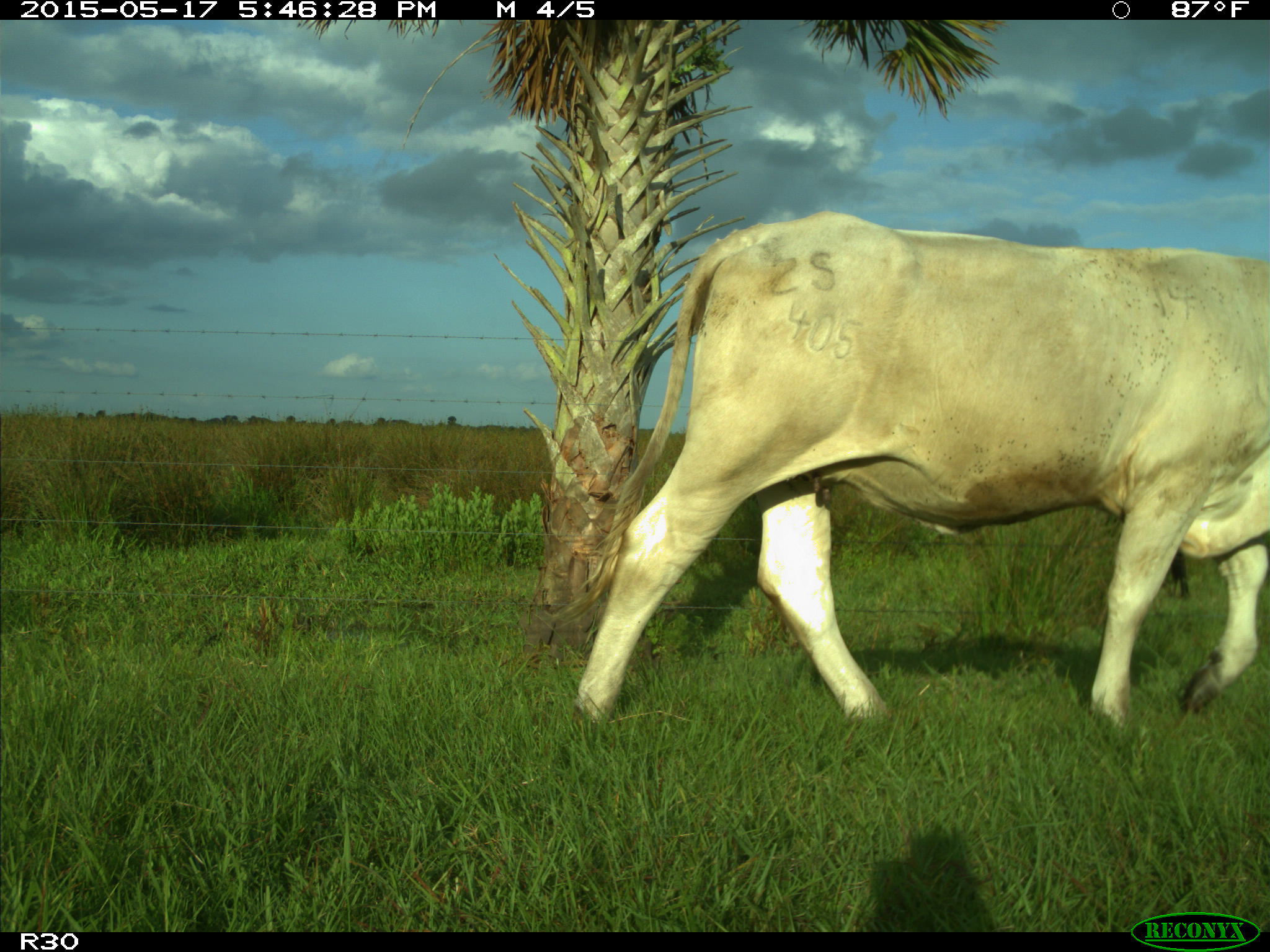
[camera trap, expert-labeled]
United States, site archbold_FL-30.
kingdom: Animalia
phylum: Chordata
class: Mammalia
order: Artiodactyla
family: Bovidae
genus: Bos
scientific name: Bos taurus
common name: domestic cow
Bos taurus (domestic cow).